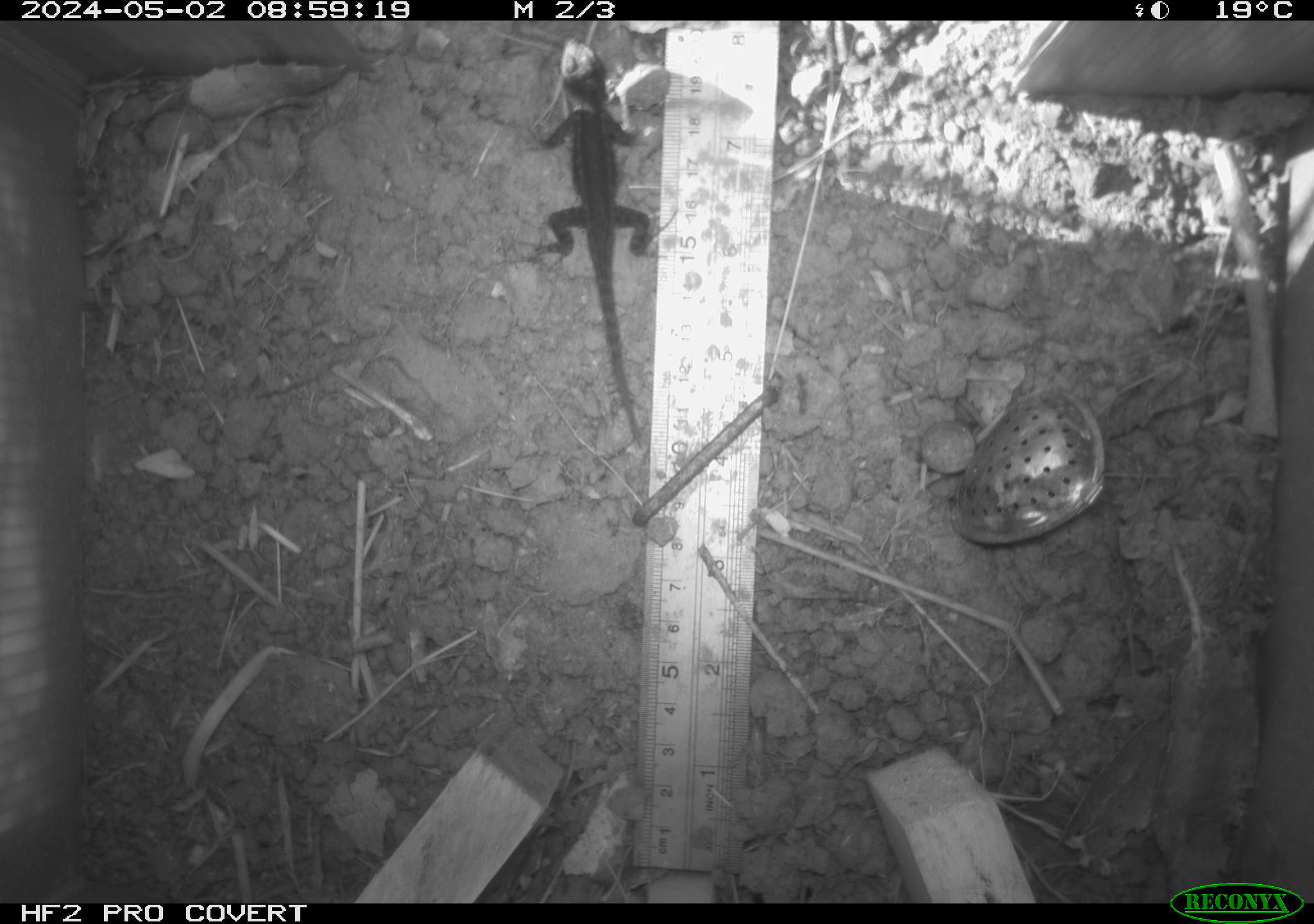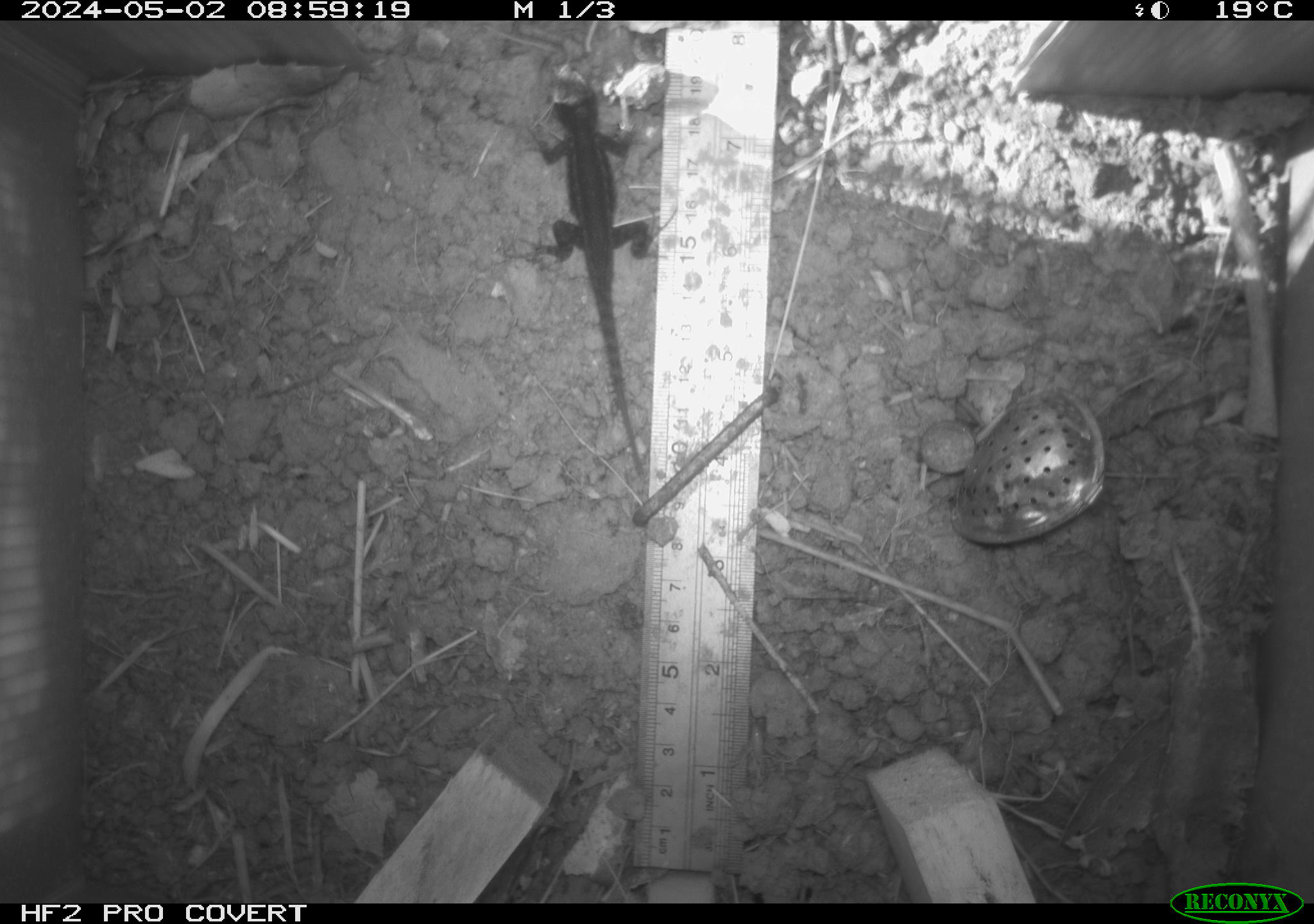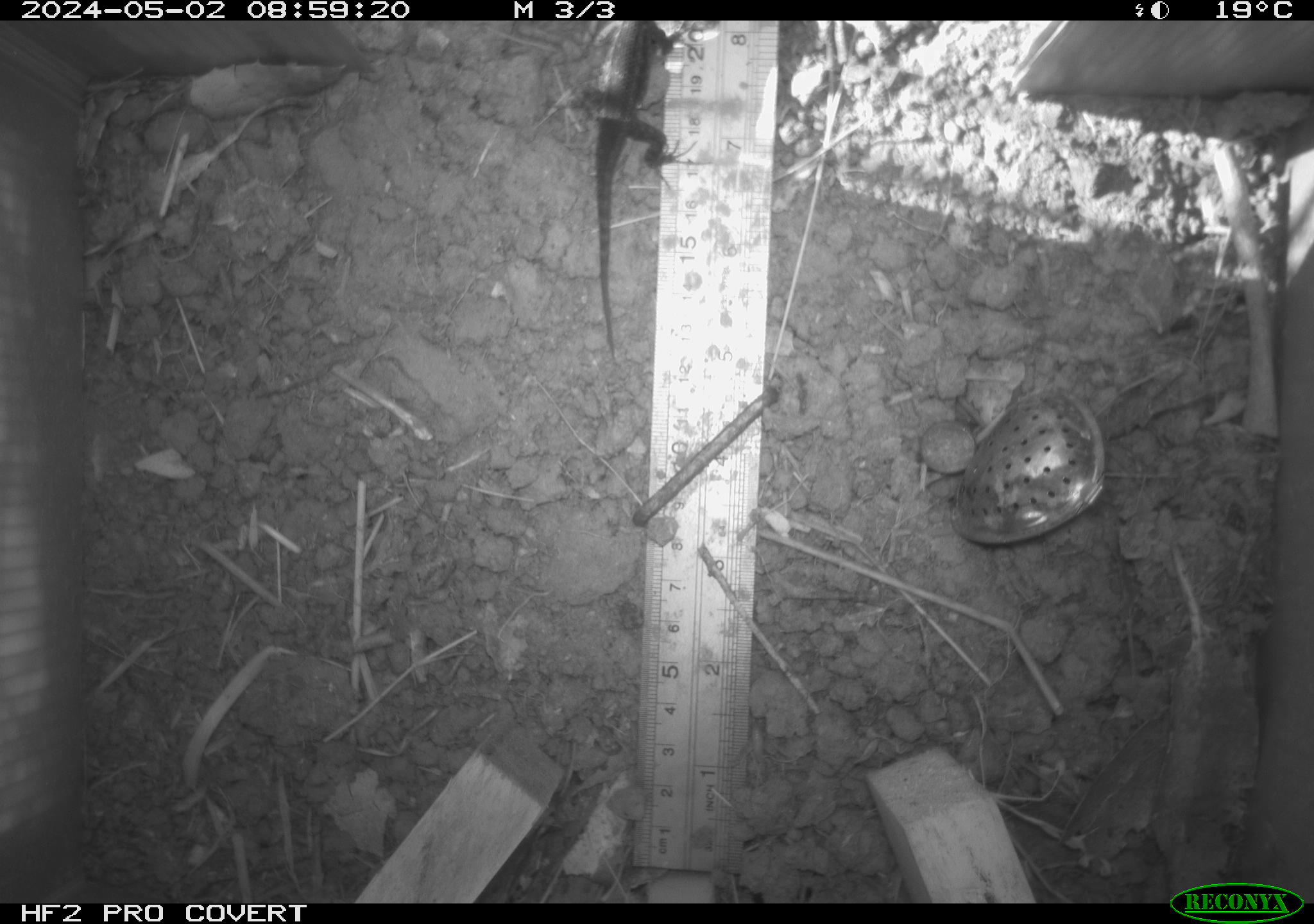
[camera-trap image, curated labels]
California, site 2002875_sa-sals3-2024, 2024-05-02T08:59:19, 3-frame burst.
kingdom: Animalia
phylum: Chordata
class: Reptilia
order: Squamata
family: Phrynosomatidae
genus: Sceloporus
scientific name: Sceloporus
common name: spiny lizards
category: sceloporus species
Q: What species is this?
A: Sceloporus species (spiny lizards) (Sceloporus).